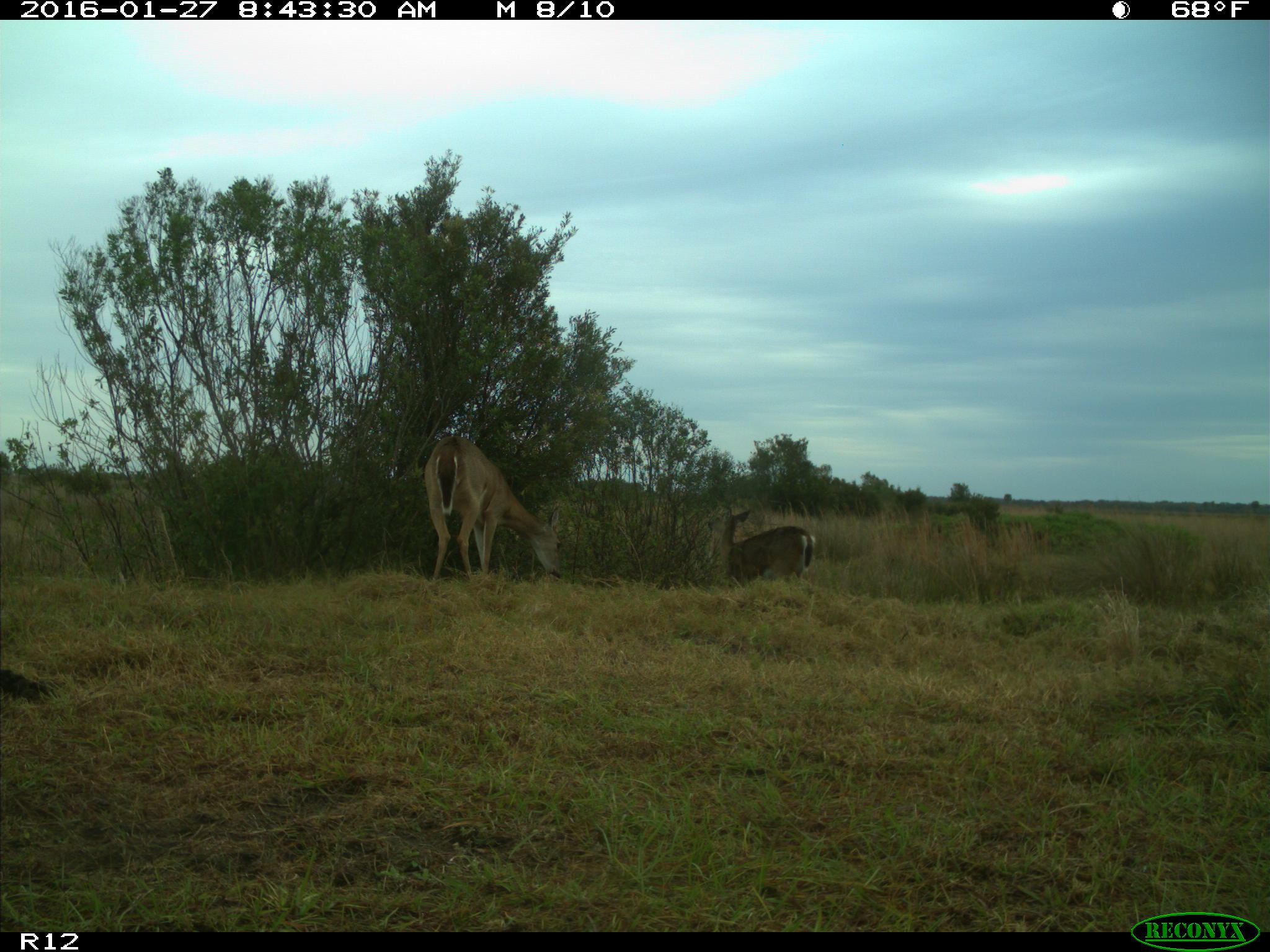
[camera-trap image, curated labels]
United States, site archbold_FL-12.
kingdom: Animalia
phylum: Chordata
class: Mammalia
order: Artiodactyla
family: Cervidae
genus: Odocoileus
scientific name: Odocoileus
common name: deer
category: unidentified deer